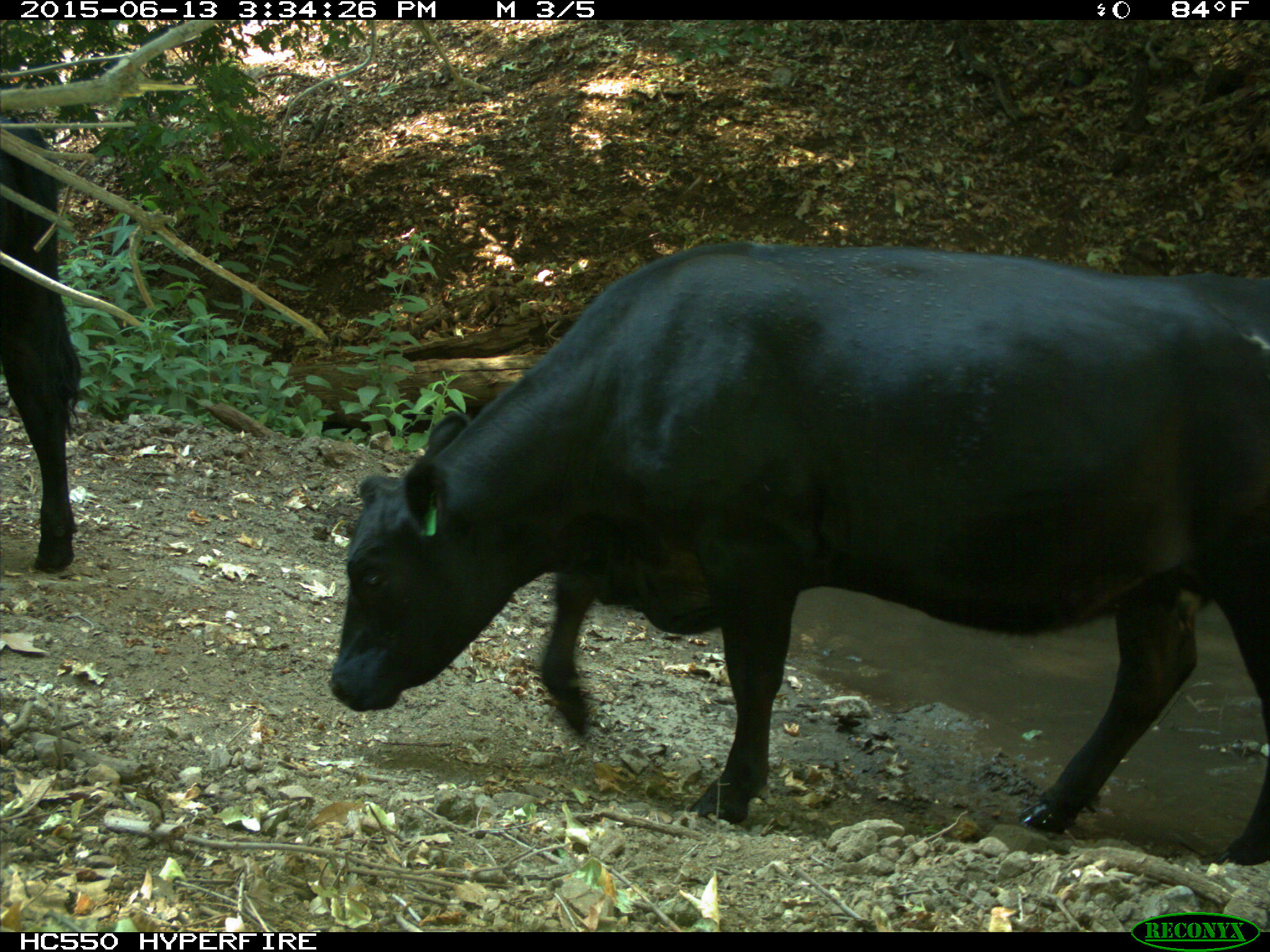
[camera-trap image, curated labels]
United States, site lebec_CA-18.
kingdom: Animalia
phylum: Chordata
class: Mammalia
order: Artiodactyla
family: Bovidae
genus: Bos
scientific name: Bos taurus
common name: domestic cow